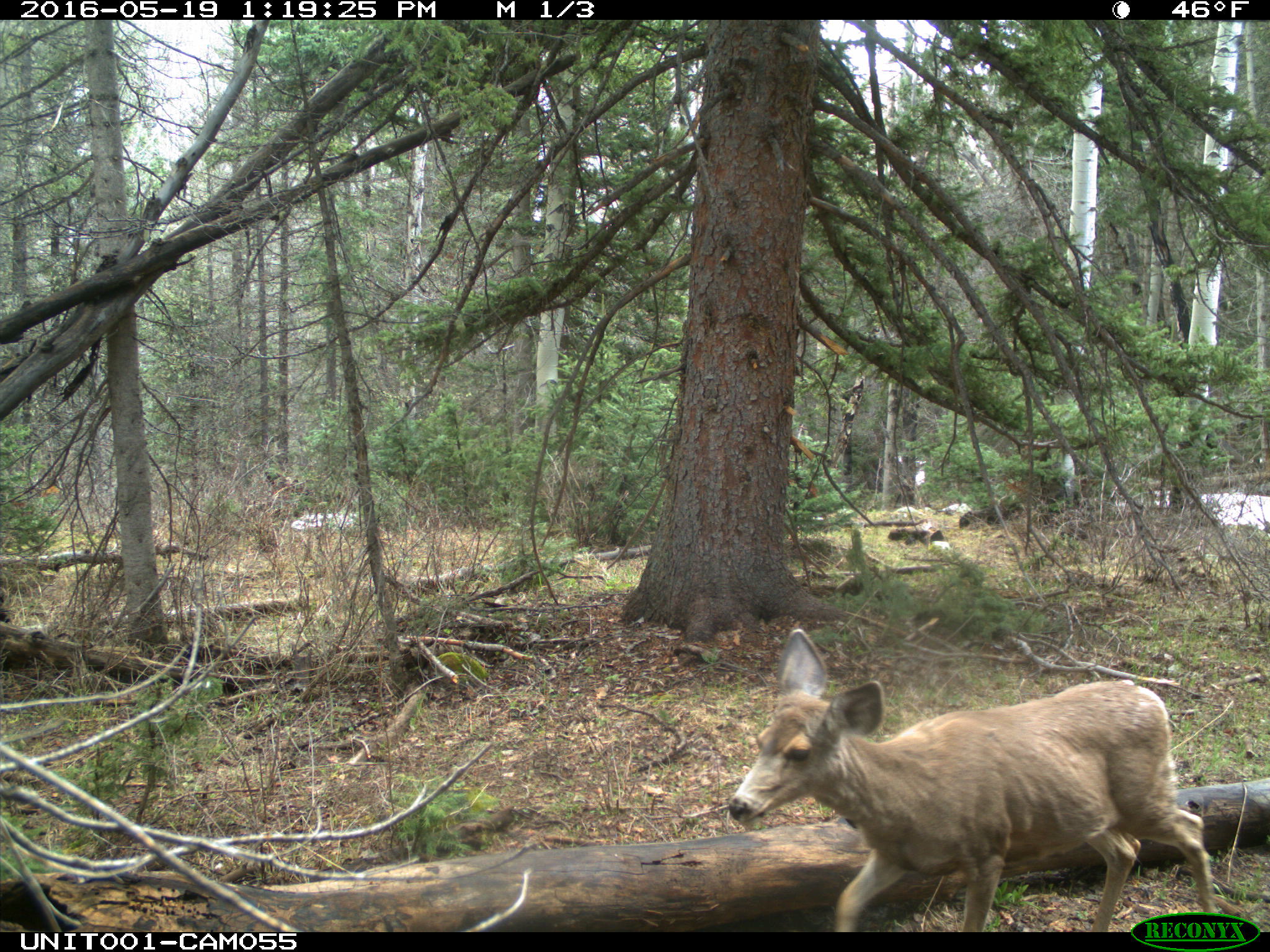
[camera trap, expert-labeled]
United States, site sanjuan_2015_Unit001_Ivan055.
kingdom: Animalia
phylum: Chordata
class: Mammalia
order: Artiodactyla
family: Cervidae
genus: Odocoileus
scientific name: Odocoileus hemionus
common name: mule deer